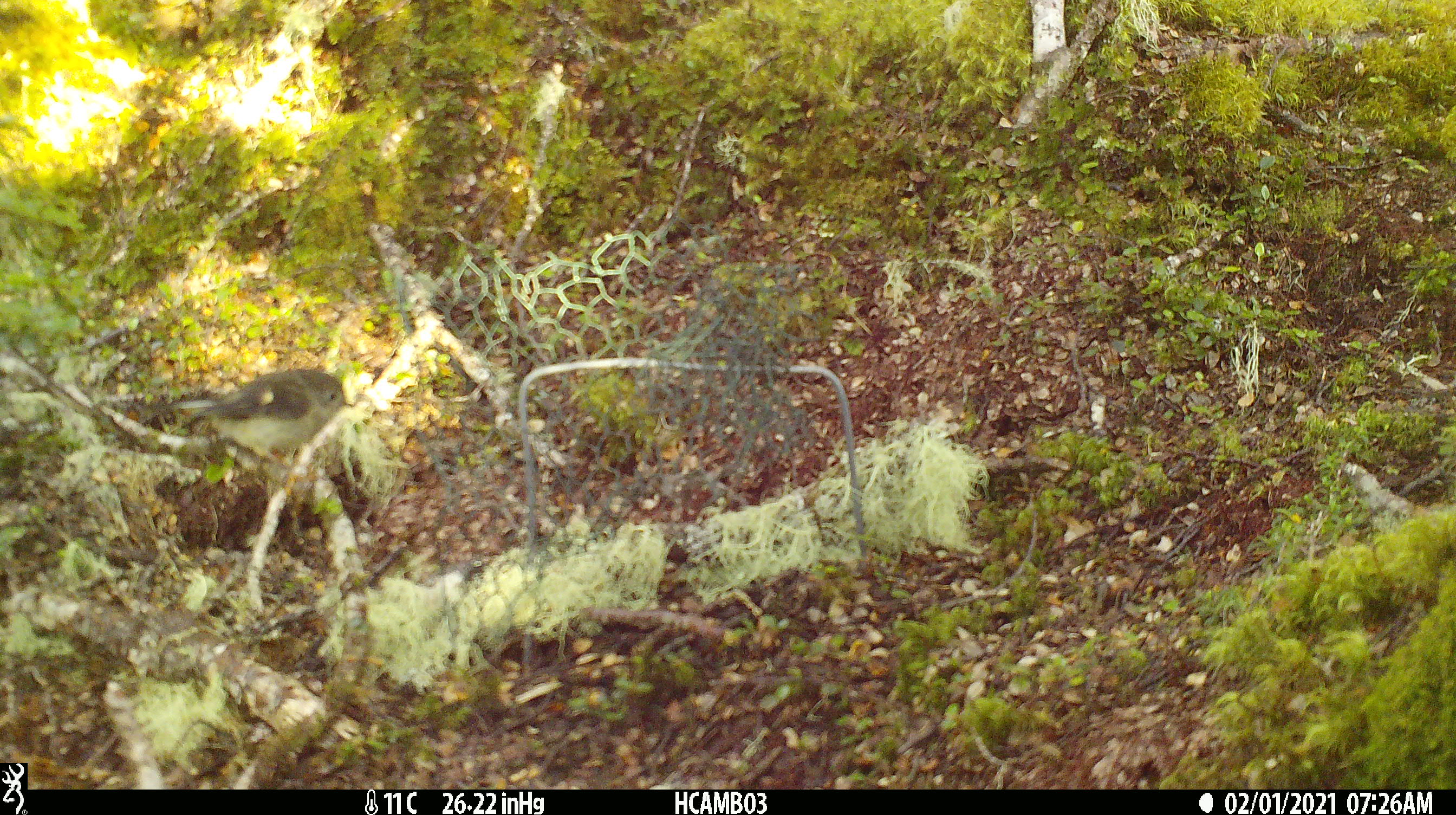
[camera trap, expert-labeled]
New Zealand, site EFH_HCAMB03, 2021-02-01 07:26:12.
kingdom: Animalia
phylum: Chordata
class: Aves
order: Passeriformes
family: Petroicidae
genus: Petroica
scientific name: Petroica macrocephala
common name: tomtit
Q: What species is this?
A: Tomtit (Petroica macrocephala).